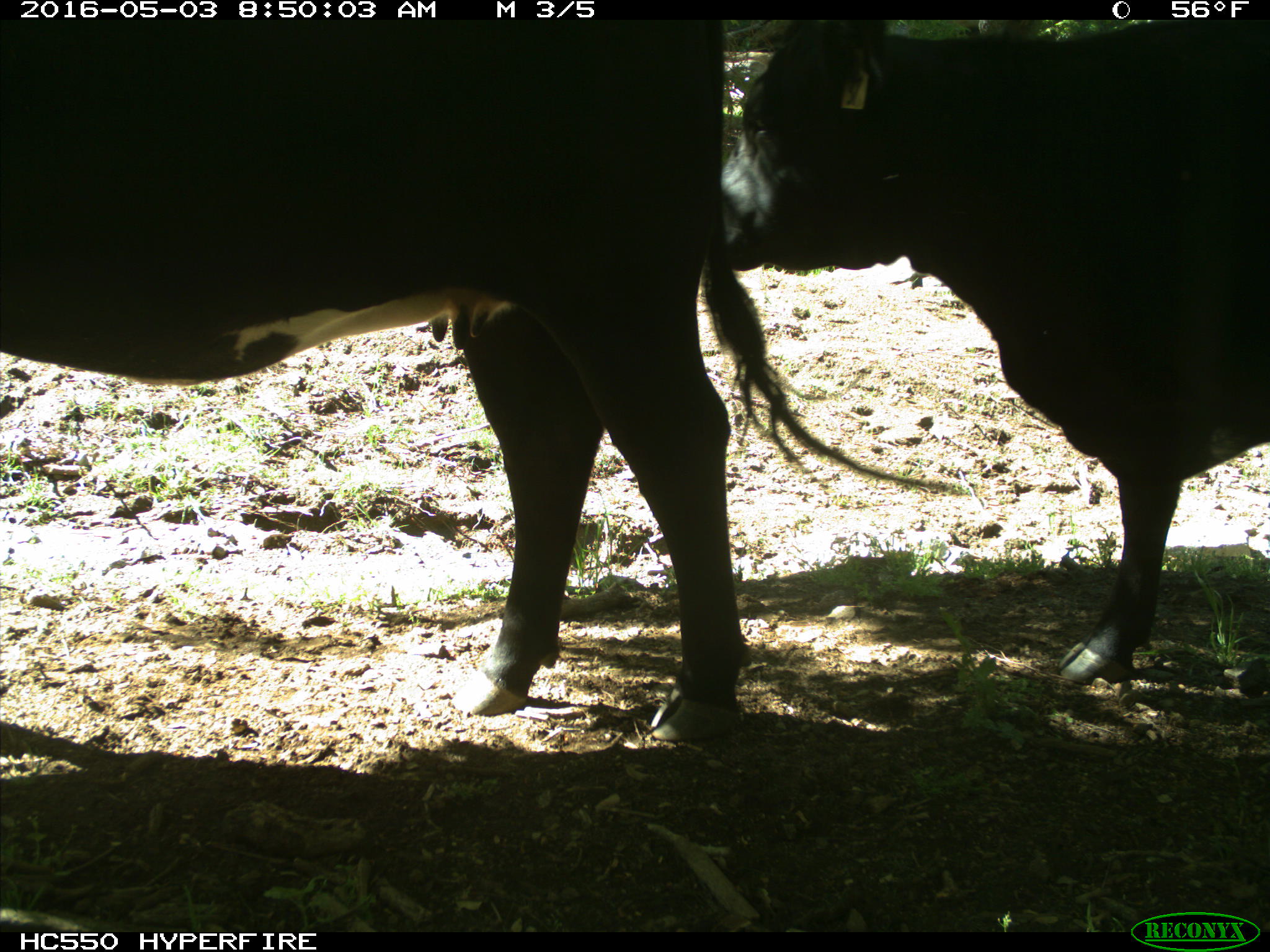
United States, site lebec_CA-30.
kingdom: Animalia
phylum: Chordata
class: Mammalia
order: Artiodactyla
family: Bovidae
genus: Bos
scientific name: Bos taurus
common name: domestic cow